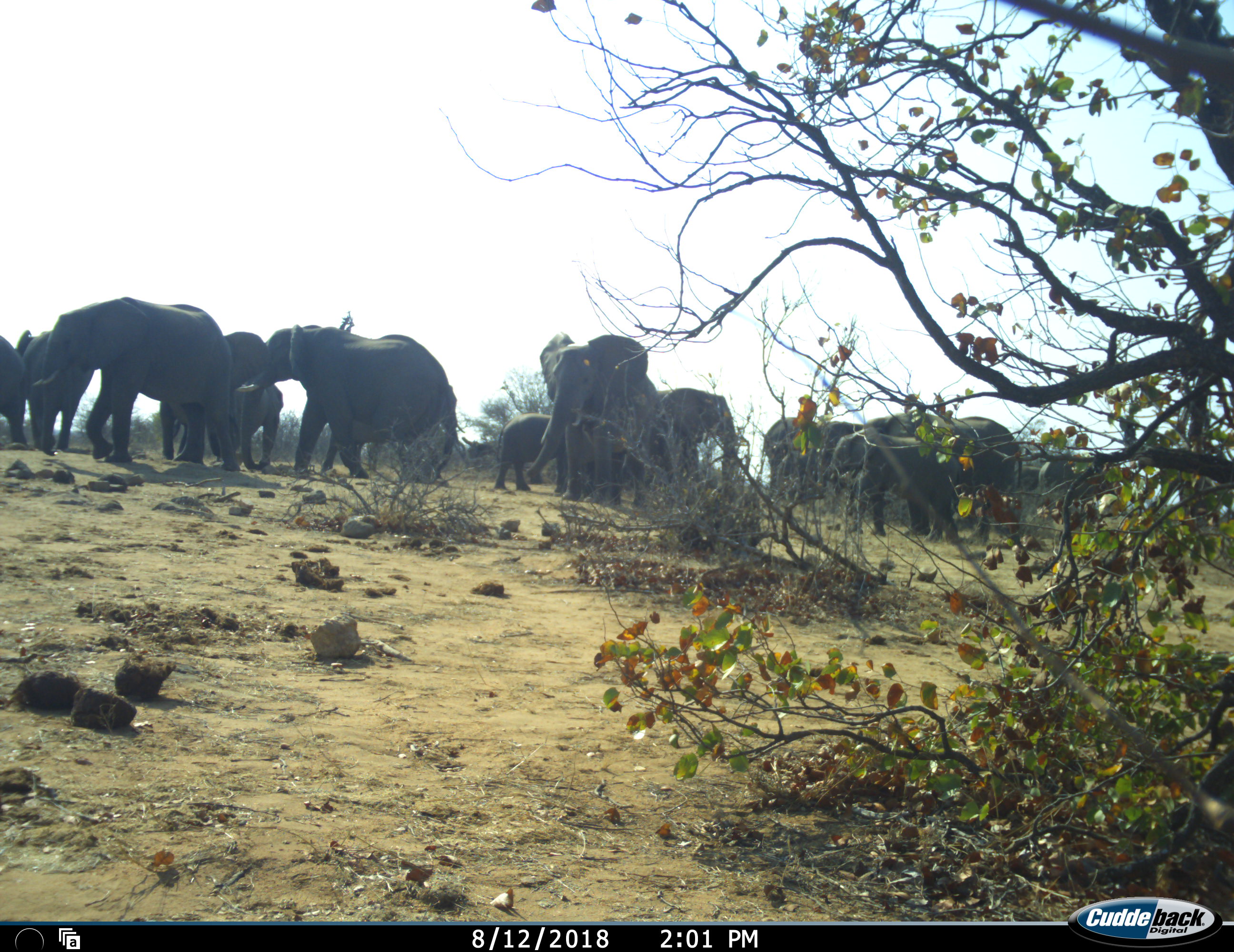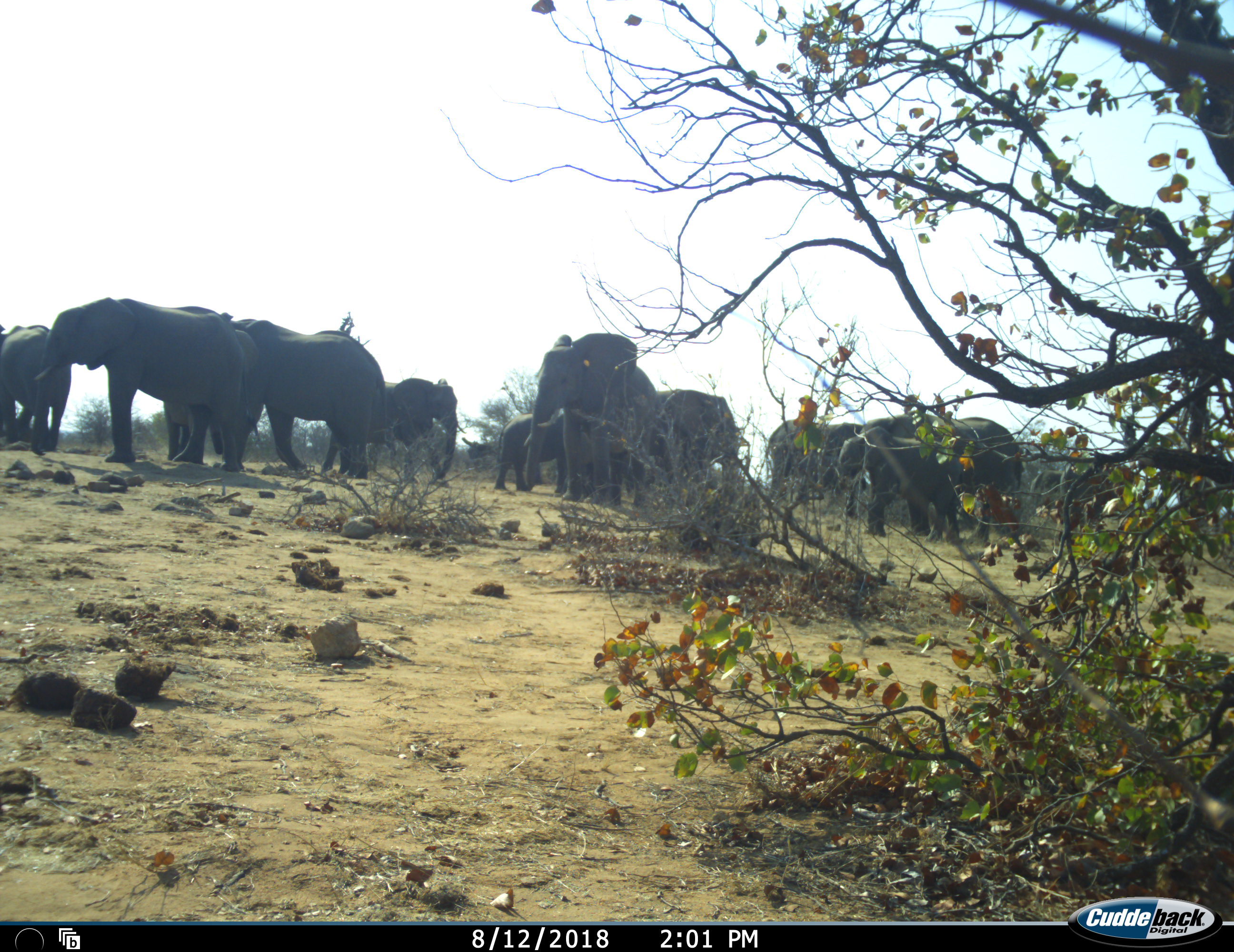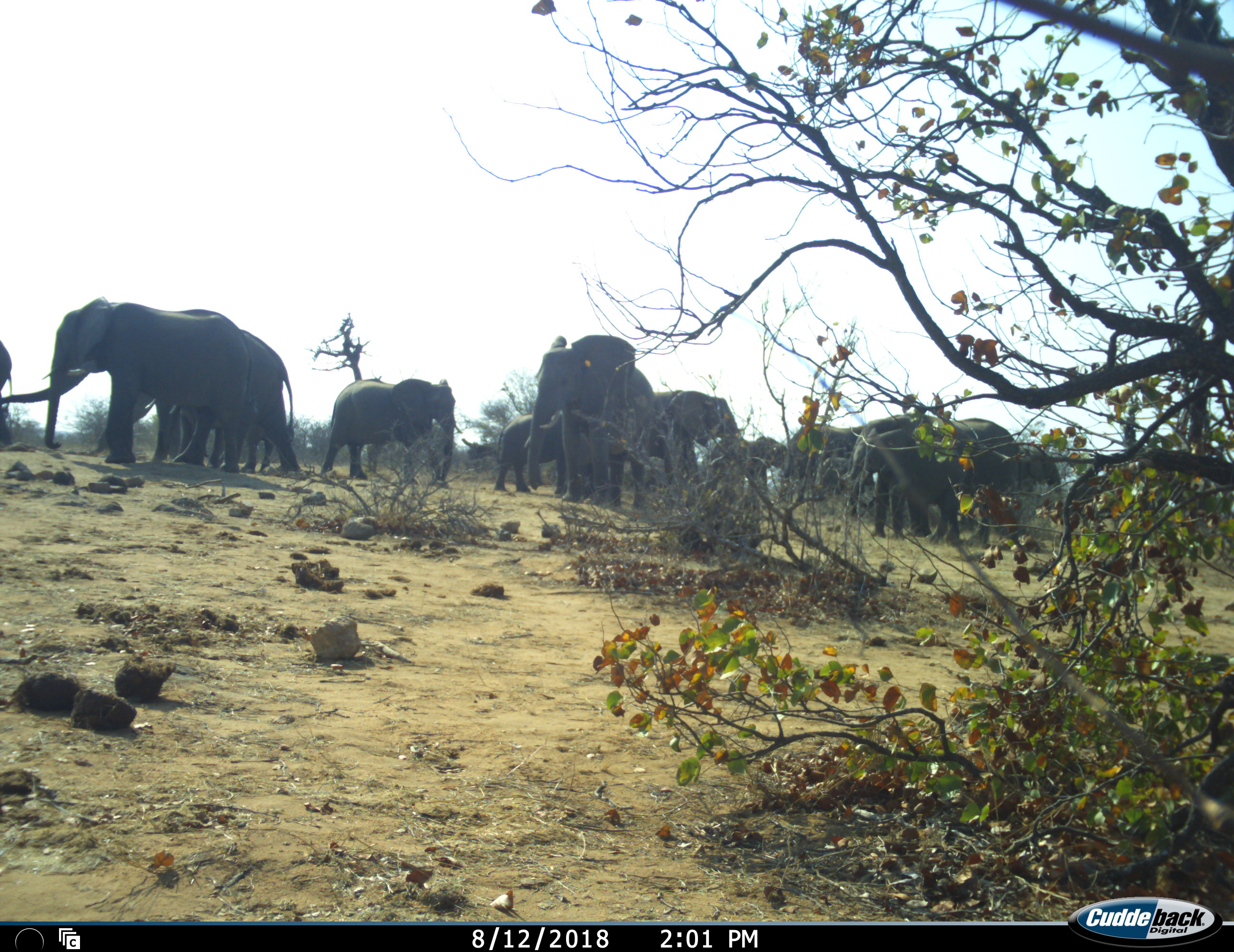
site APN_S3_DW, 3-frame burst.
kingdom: Animalia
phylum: Chordata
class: Mammalia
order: Proboscidea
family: Elephantidae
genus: Loxodonta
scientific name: Loxodonta africana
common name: african bush elephant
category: elephant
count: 11-50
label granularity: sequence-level